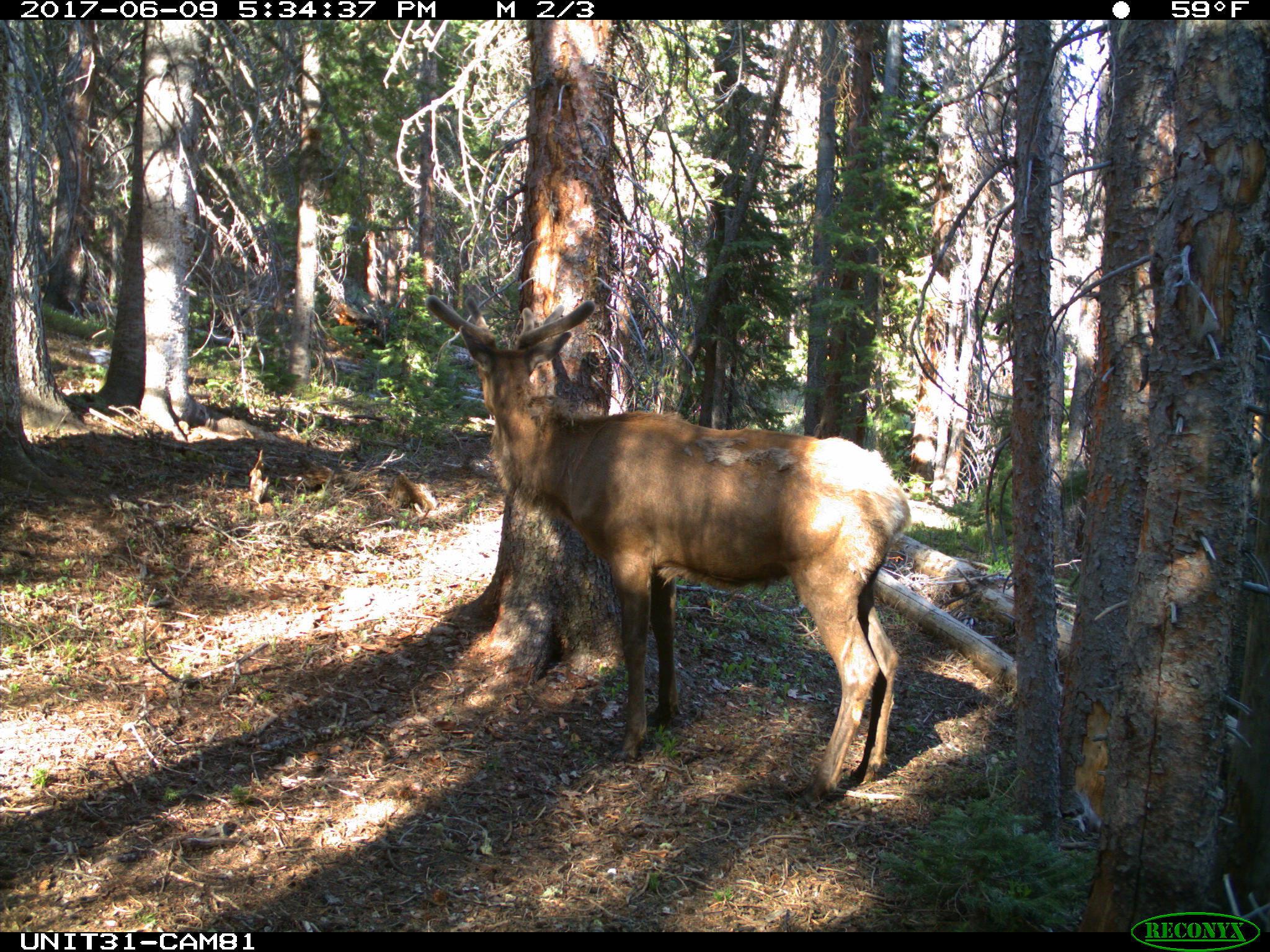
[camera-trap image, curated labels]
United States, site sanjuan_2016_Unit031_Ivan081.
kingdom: Animalia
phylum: Chordata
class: Mammalia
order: Artiodactyla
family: Cervidae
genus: Cervus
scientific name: Cervus elaphus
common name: red deer